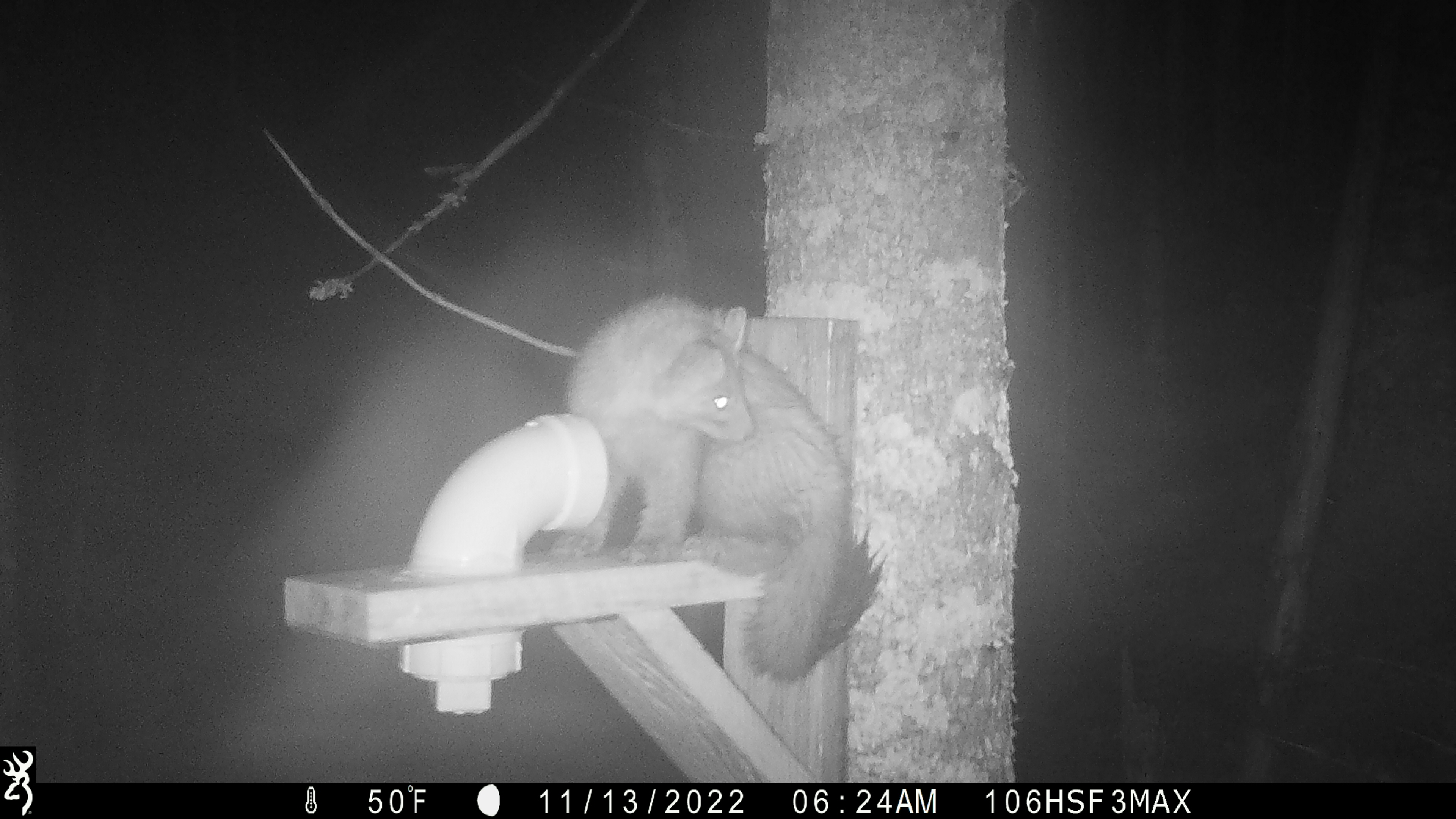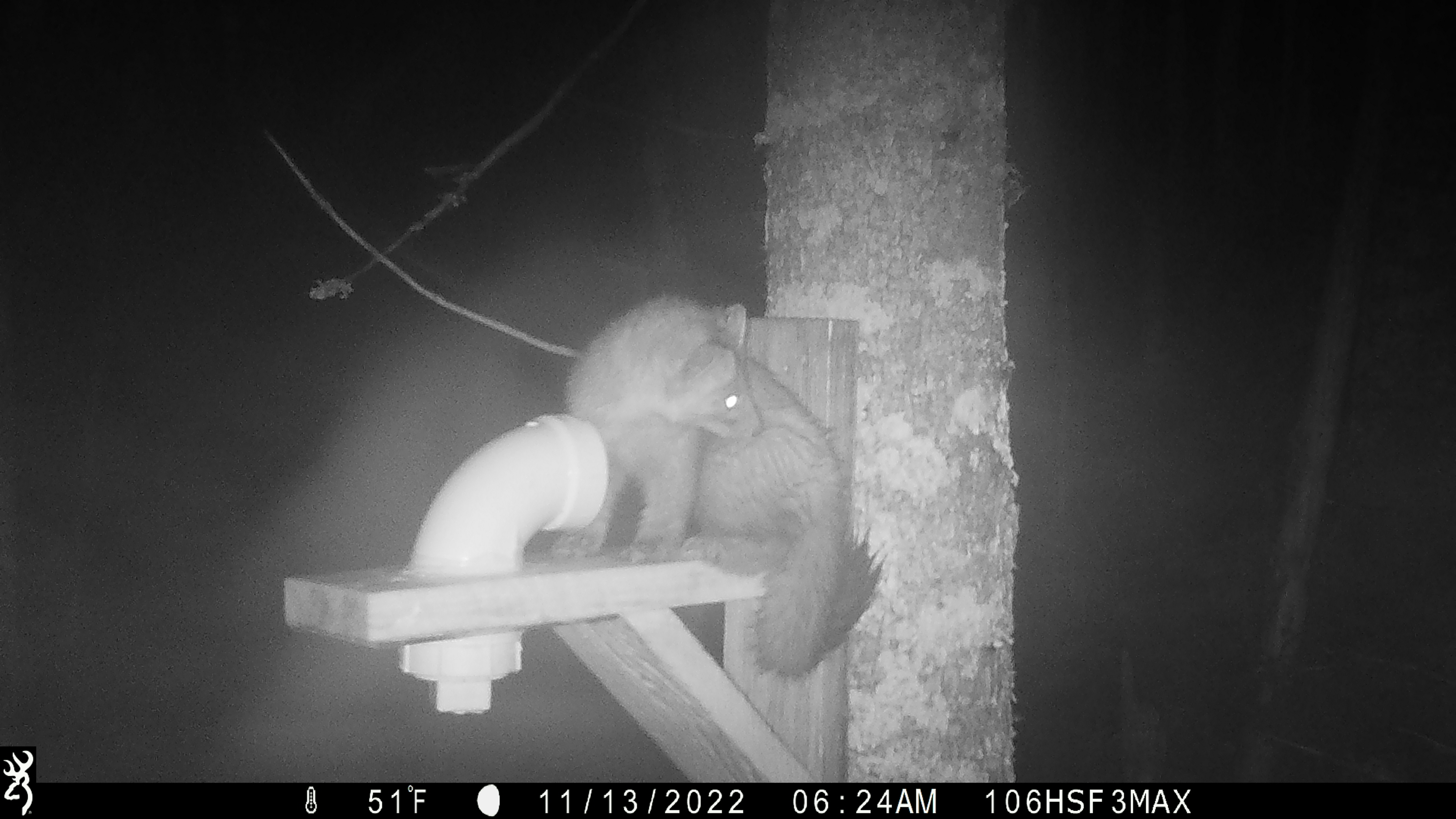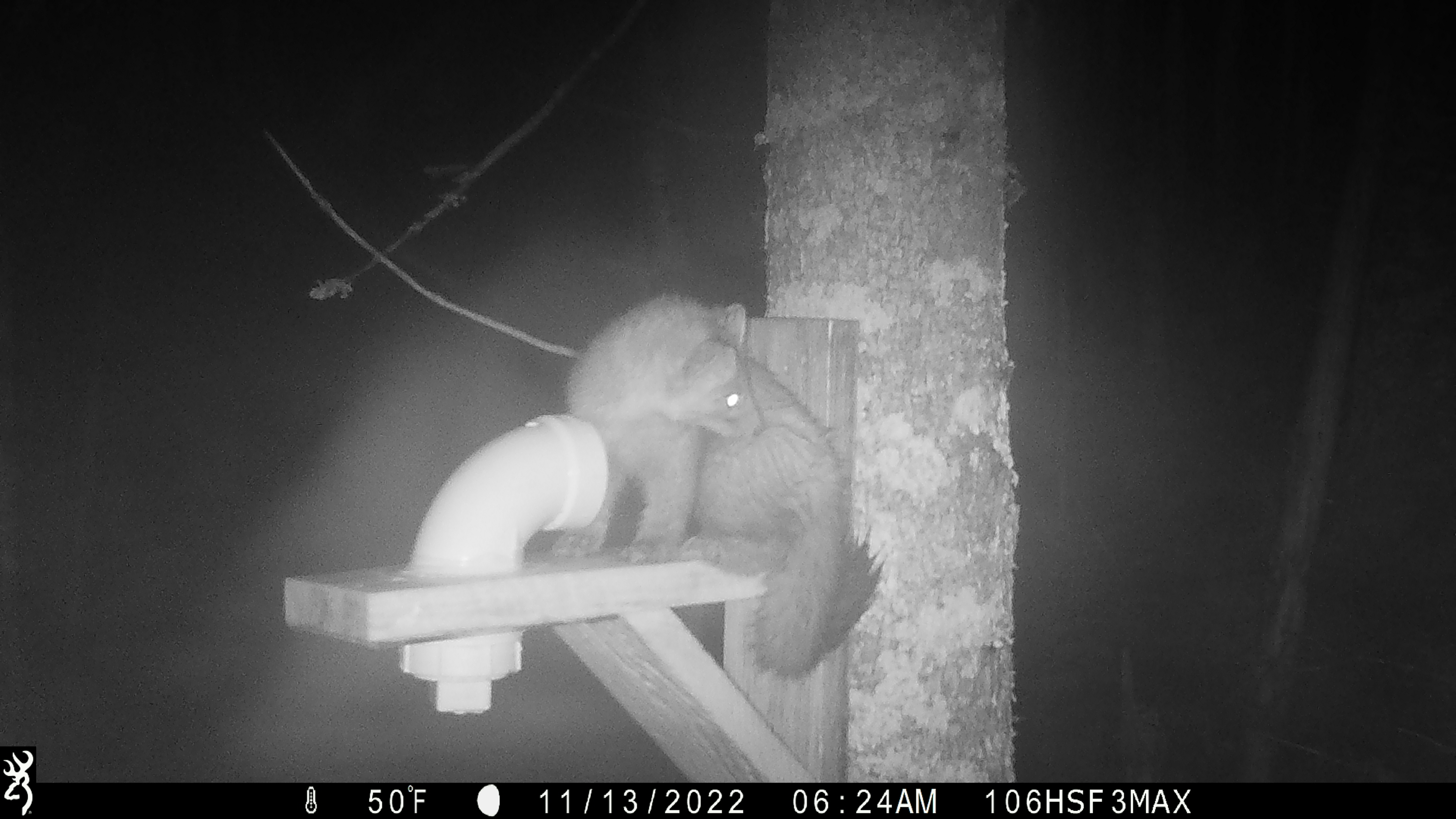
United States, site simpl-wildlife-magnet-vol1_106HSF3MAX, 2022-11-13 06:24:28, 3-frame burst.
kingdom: Animalia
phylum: Chordata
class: Mammalia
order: Carnivora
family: Mustelidae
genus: Martes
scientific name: Martes americana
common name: american marten